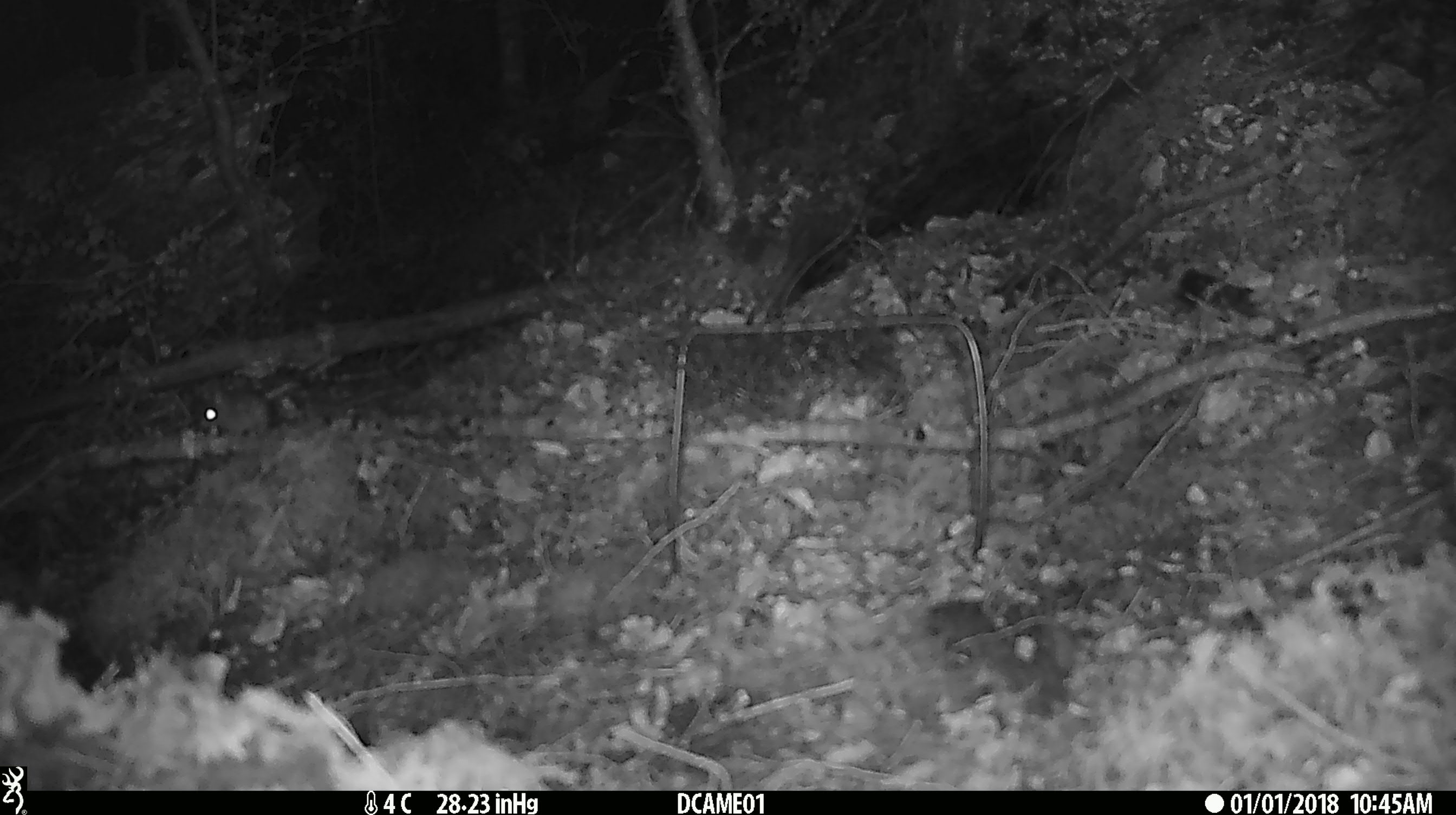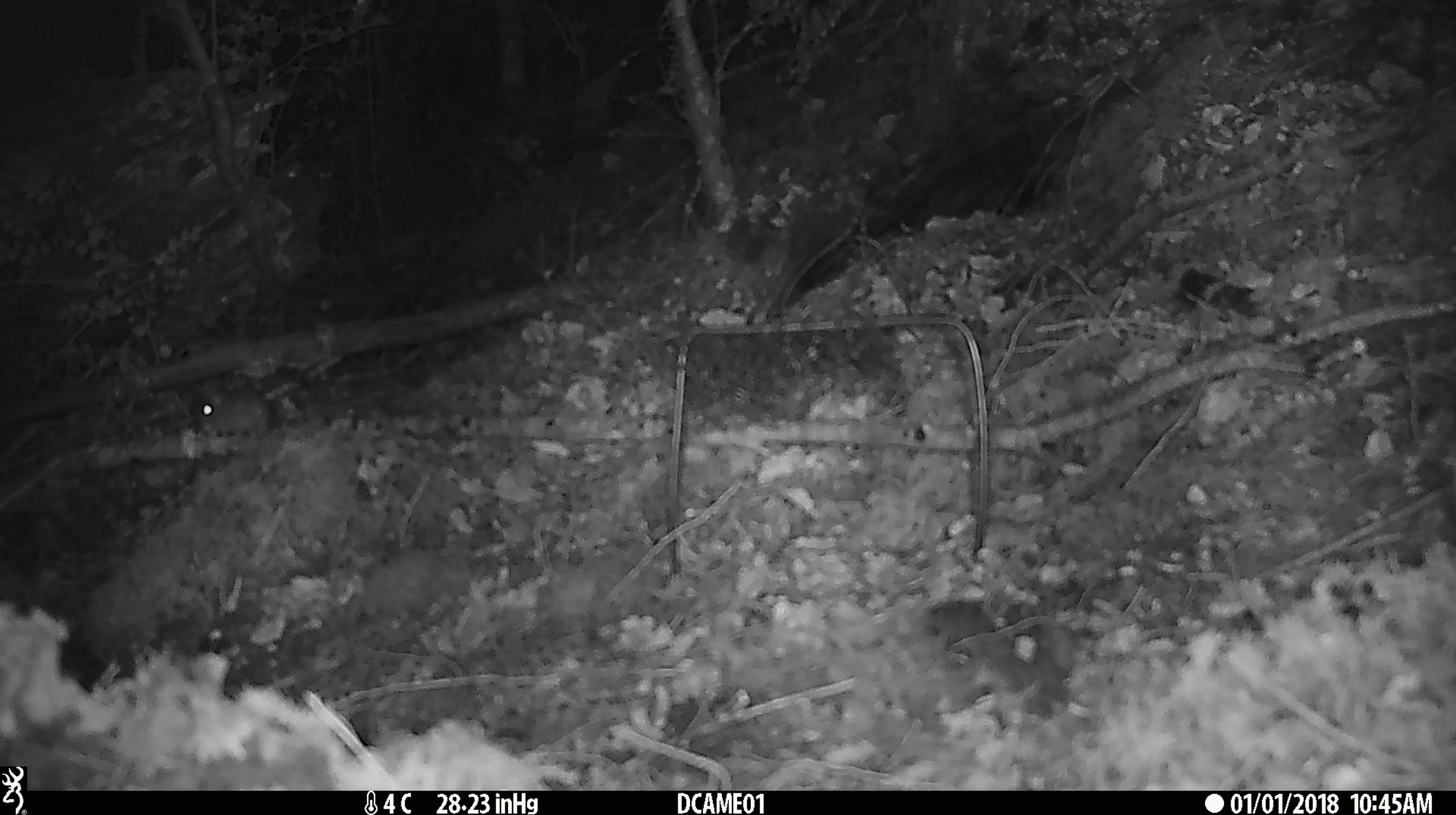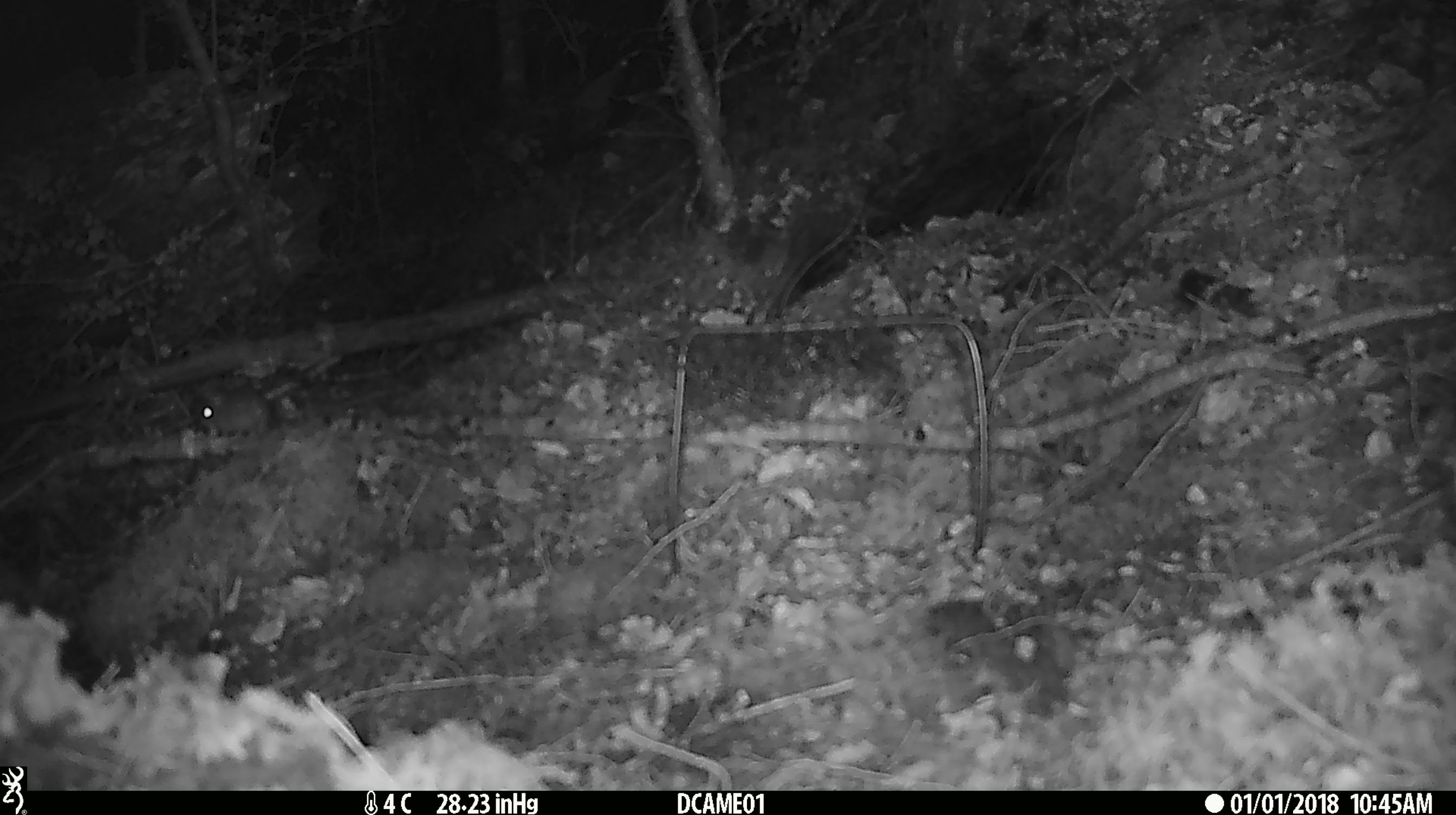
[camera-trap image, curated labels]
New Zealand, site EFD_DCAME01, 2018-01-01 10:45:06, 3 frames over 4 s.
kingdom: Animalia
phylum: Chordata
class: Mammalia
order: Rodentia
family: Muridae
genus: Mus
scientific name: Mus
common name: mouse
Mouse (Mus).